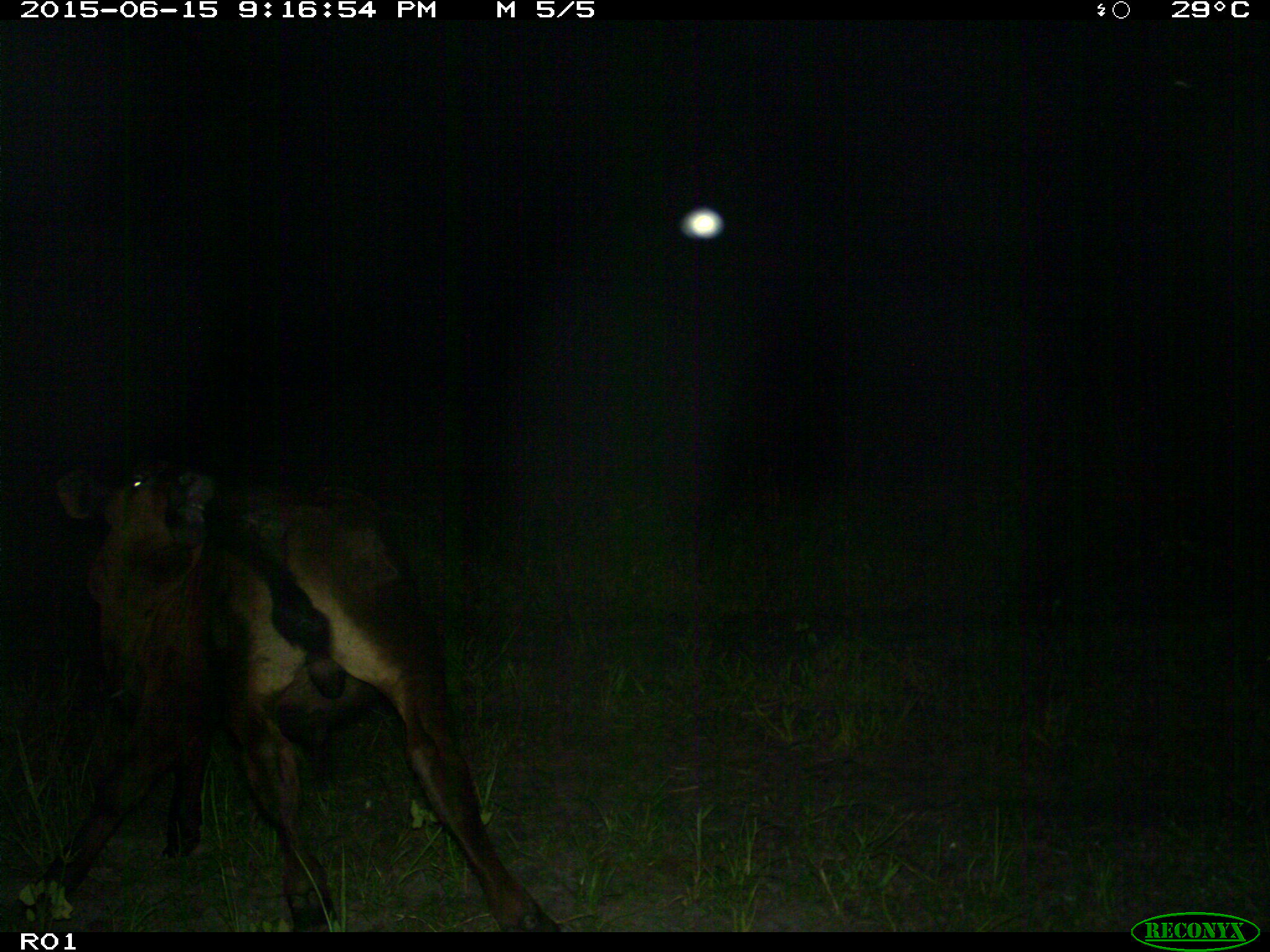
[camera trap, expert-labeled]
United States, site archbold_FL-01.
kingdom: Animalia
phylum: Chordata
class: Mammalia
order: Artiodactyla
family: Bovidae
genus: Bos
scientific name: Bos taurus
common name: domestic cow